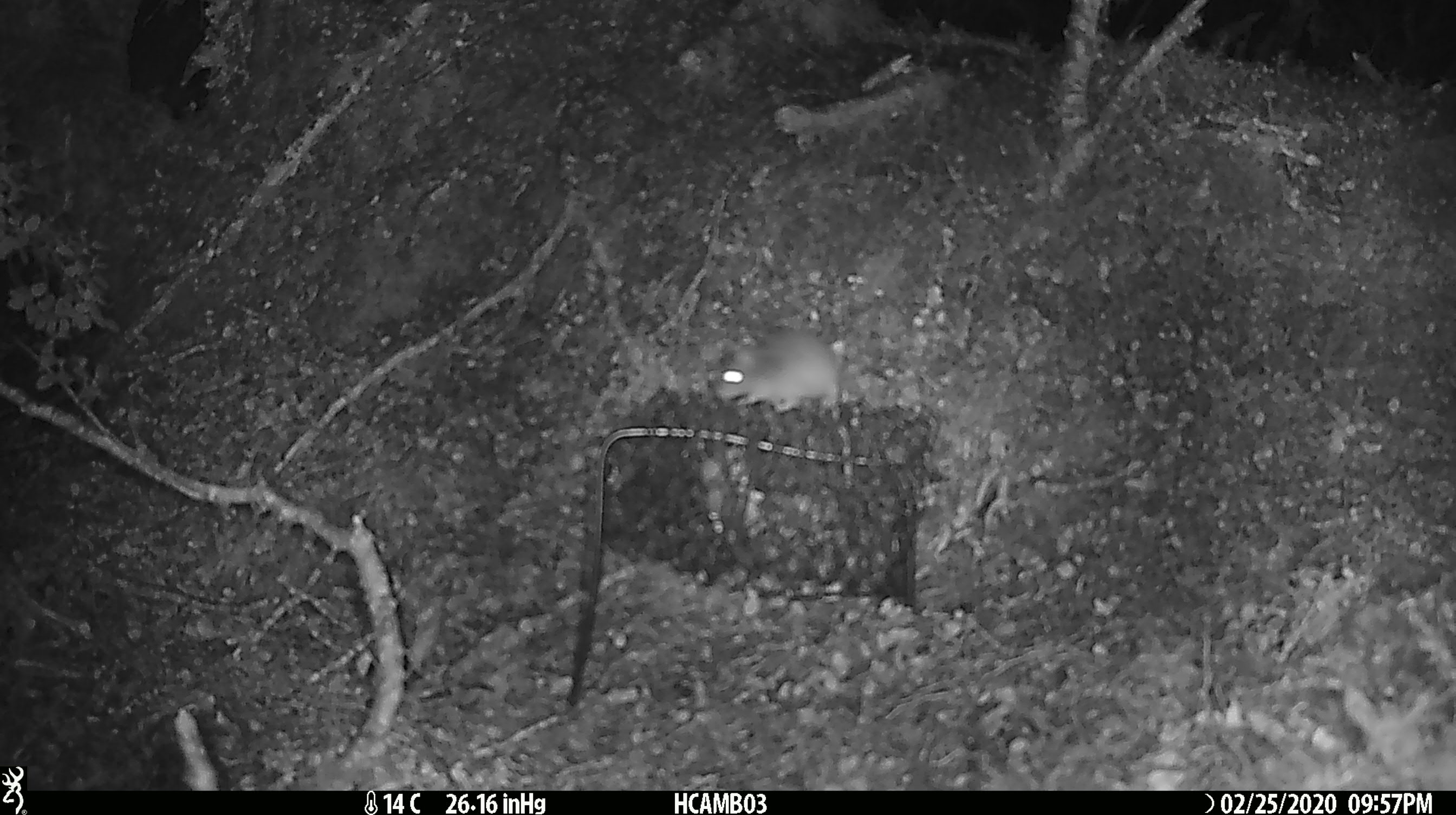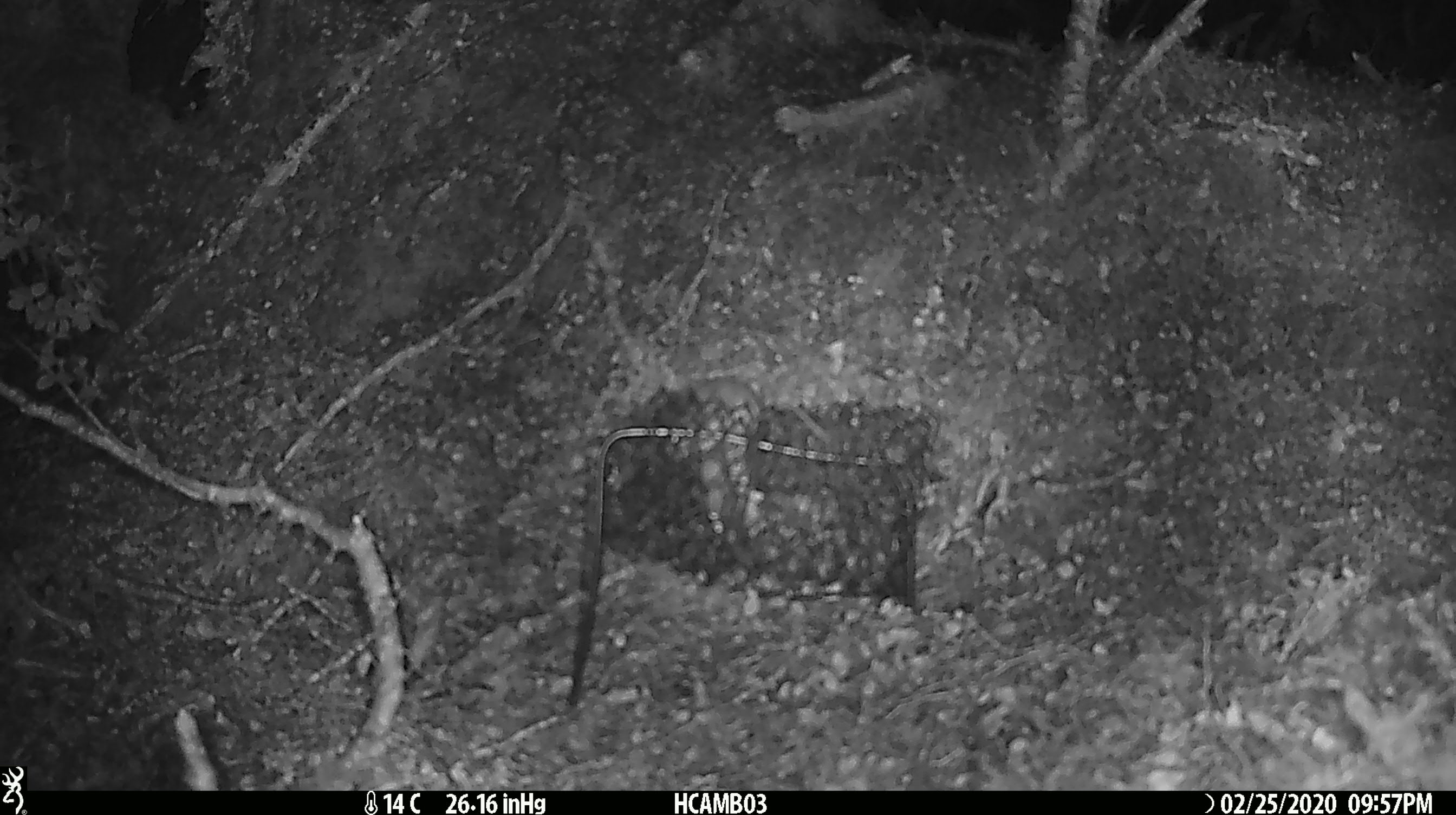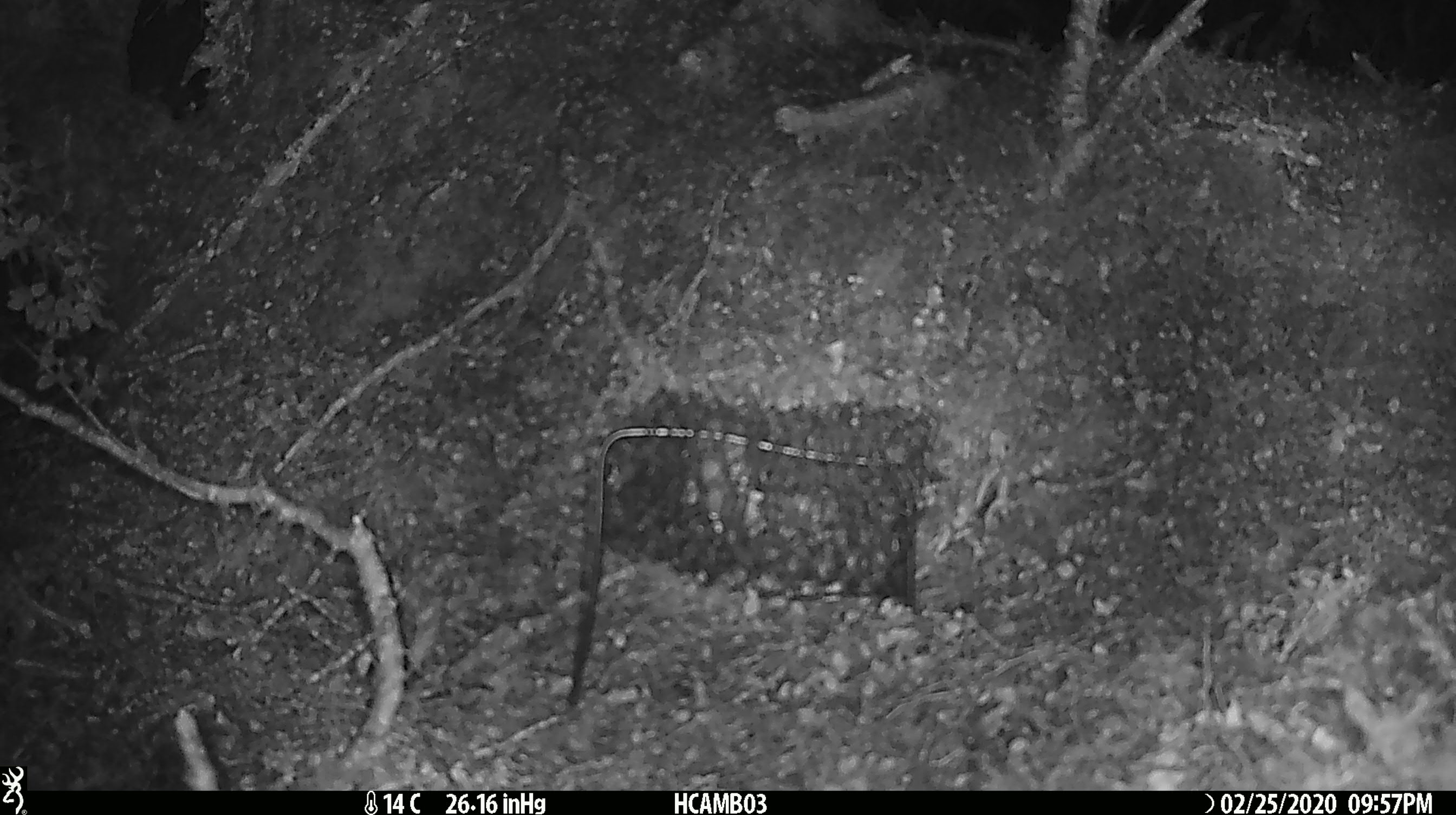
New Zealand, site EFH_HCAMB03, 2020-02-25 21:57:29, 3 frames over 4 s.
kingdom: Animalia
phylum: Chordata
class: Mammalia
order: Rodentia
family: Muridae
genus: Mus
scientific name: Mus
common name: mouse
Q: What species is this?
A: Mouse (Mus).